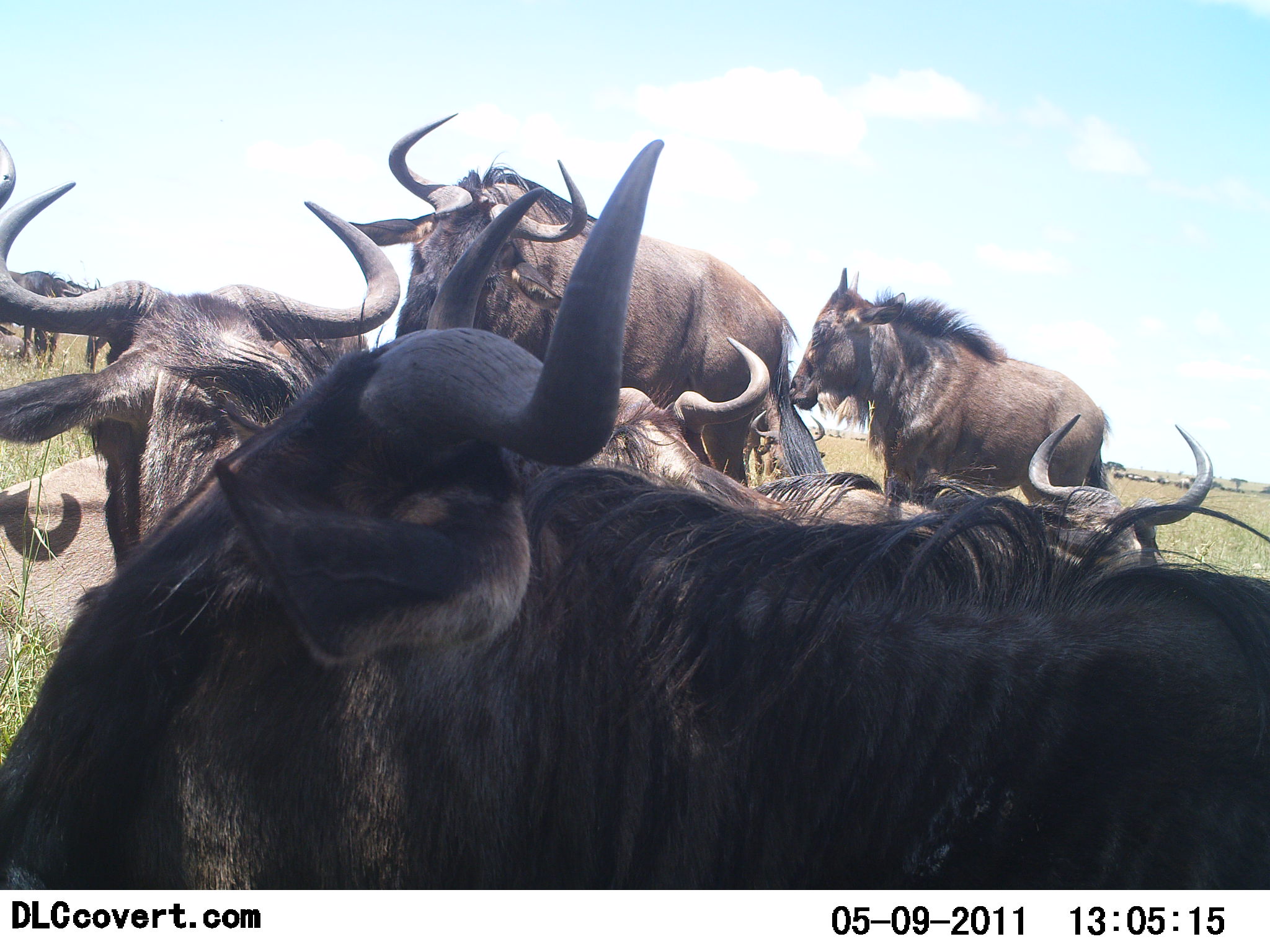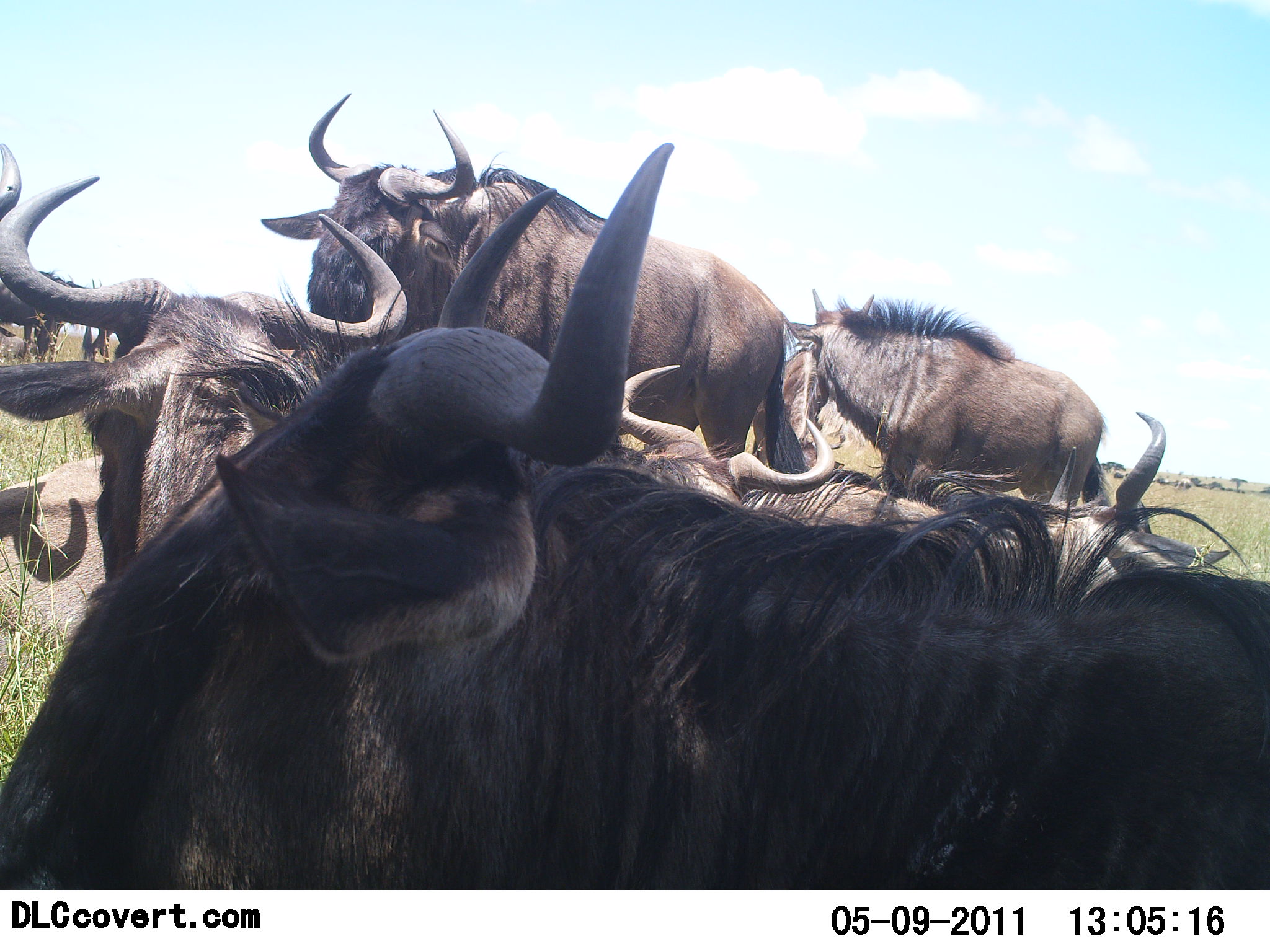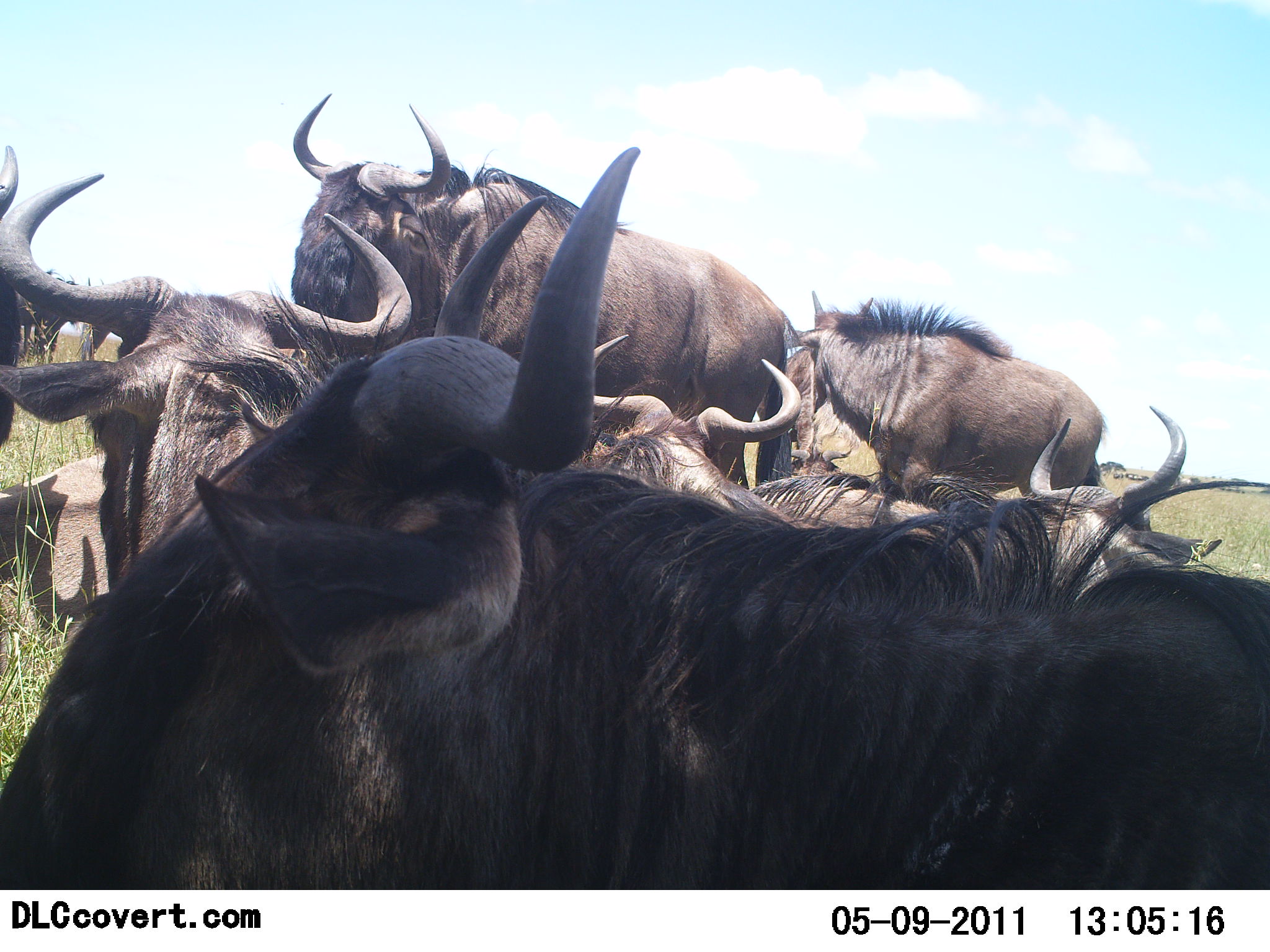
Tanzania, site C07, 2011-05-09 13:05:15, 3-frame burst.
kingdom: Animalia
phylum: Chordata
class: Mammalia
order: Artiodactyla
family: Bovidae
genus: Connochaetes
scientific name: Connochaetes taurinus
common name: blue wildebeest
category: wildebeest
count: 8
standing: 86%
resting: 71%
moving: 7%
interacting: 14%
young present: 7%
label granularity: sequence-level